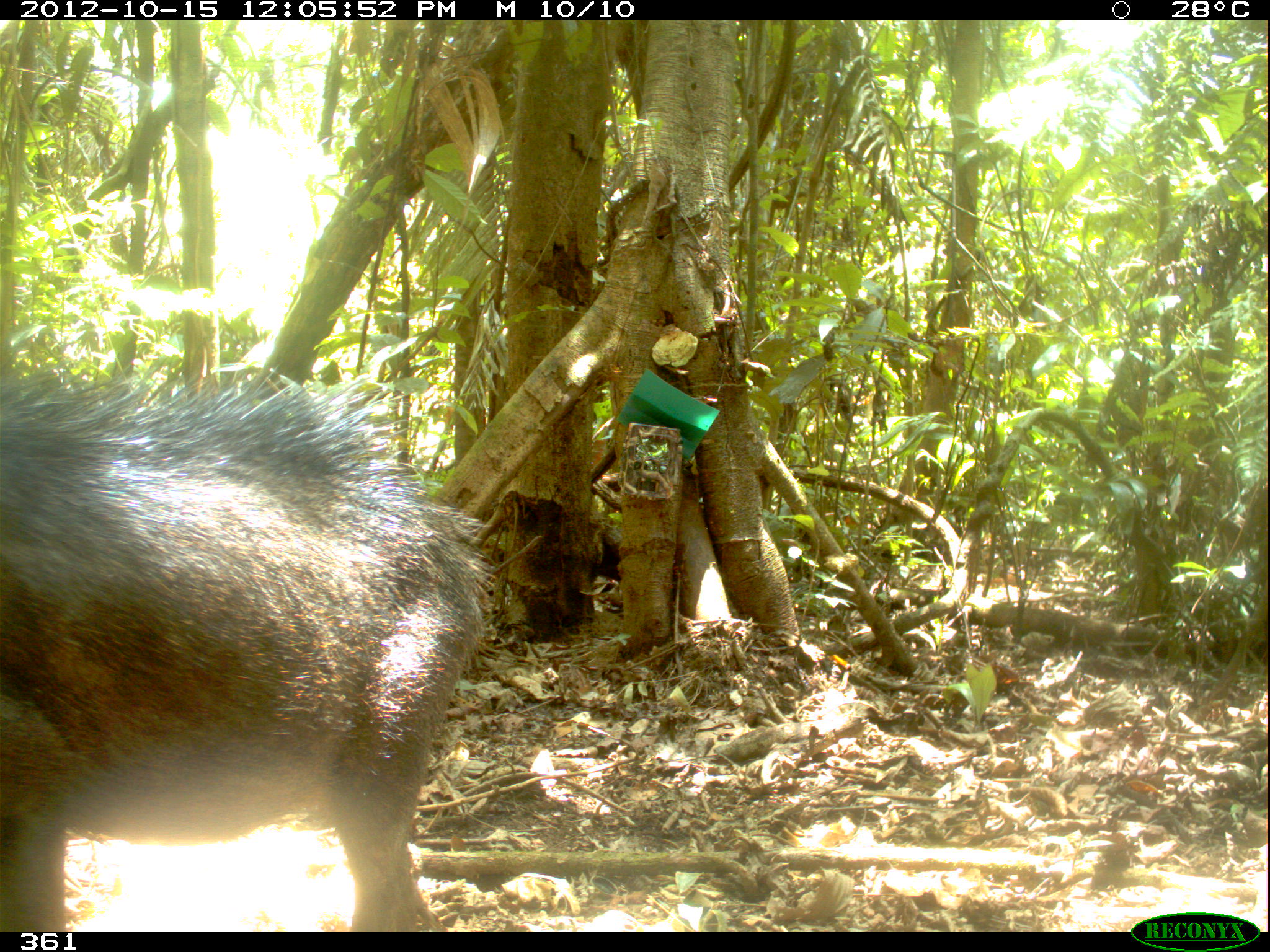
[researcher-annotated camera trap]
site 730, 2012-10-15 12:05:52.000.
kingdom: Animalia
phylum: Chordata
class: Mammalia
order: Artiodactyla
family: Tayassuidae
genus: Tayassu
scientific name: Tayassu pecari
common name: white-lipped peccary